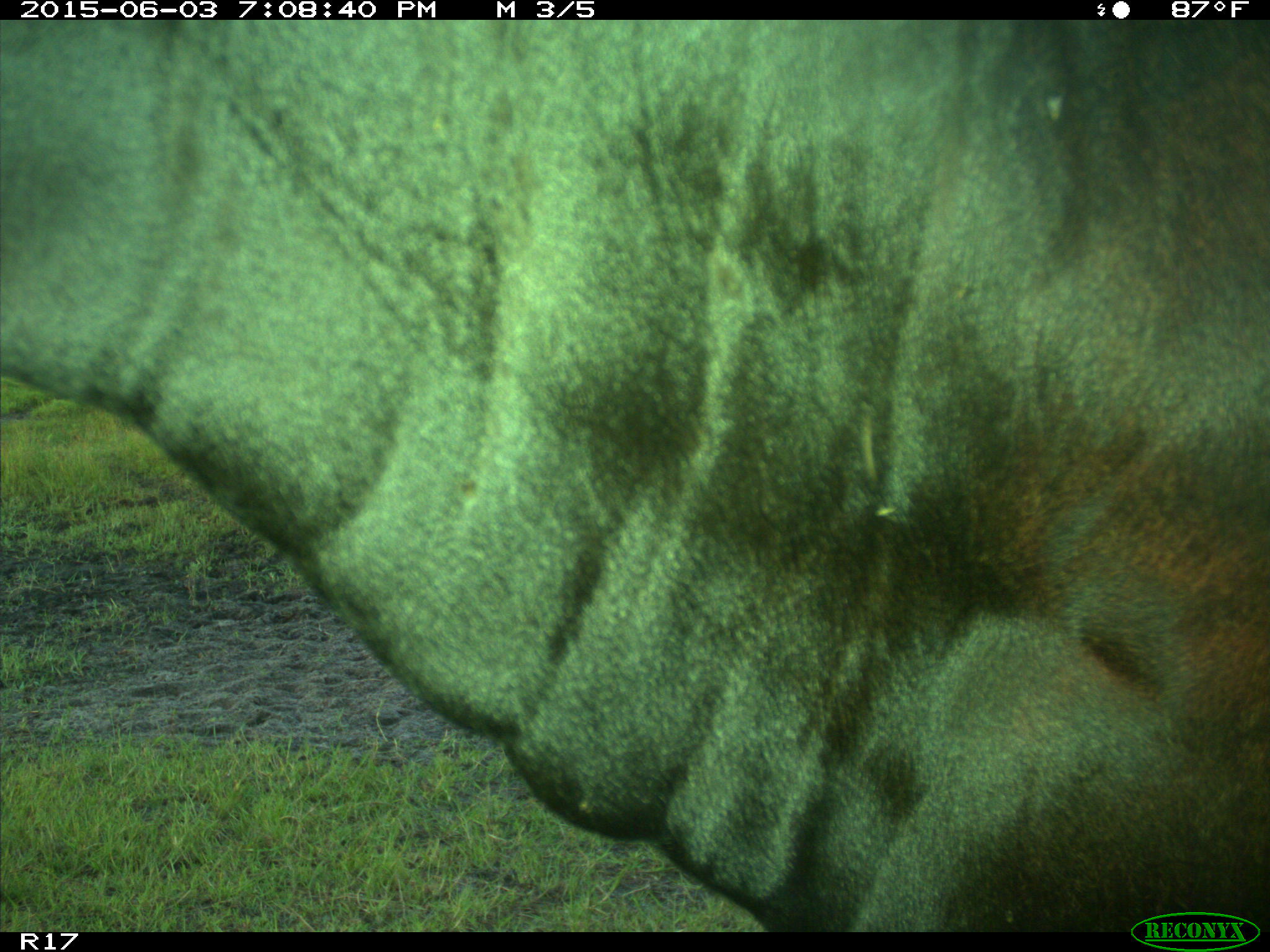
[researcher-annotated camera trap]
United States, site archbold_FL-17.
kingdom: Animalia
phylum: Chordata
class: Mammalia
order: Artiodactyla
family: Bovidae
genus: Bos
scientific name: Bos taurus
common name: domestic cow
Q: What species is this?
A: Bos taurus (domestic cow).